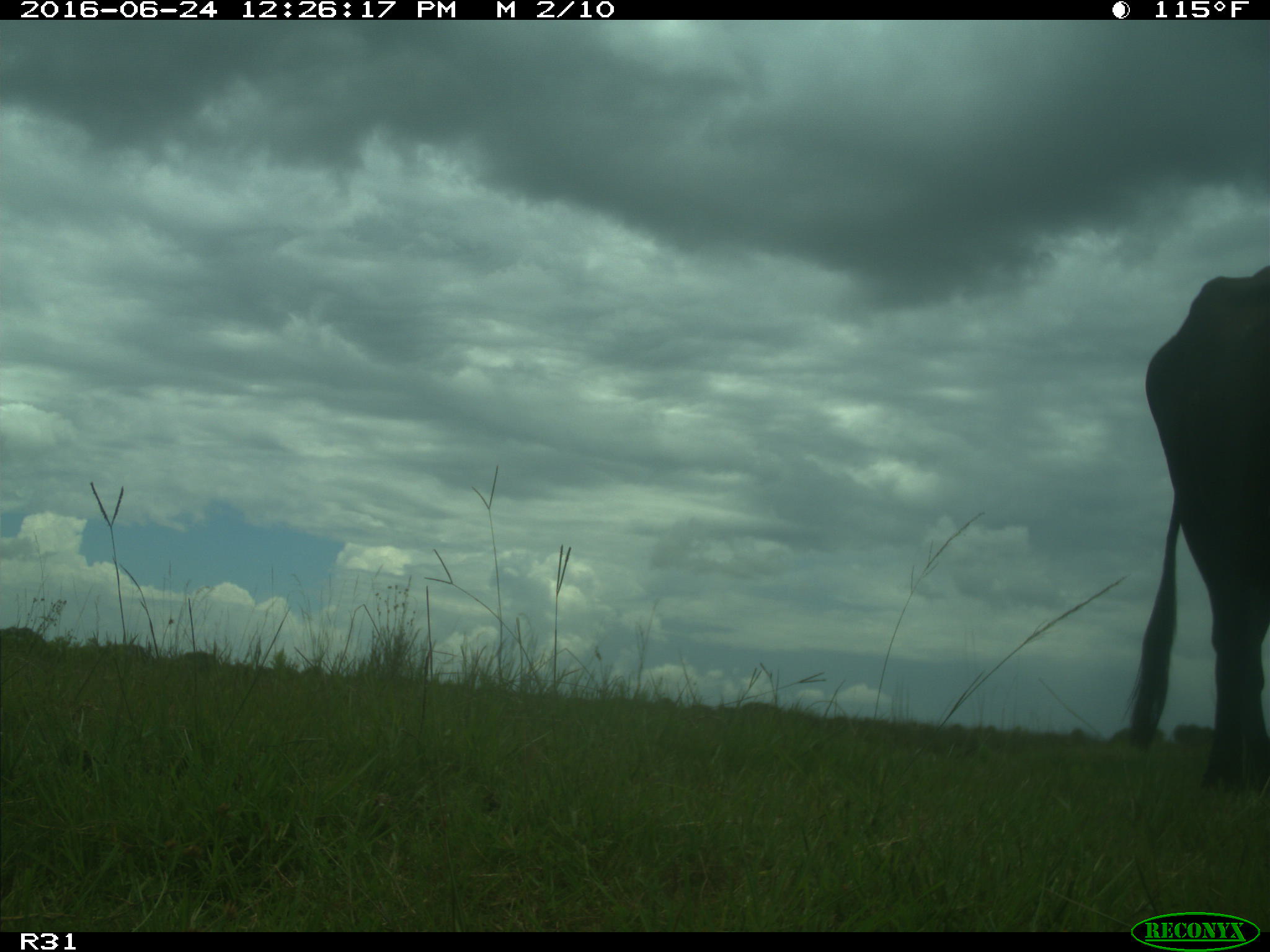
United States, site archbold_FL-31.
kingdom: Animalia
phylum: Chordata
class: Mammalia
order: Artiodactyla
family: Bovidae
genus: Bos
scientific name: Bos taurus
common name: domestic cow